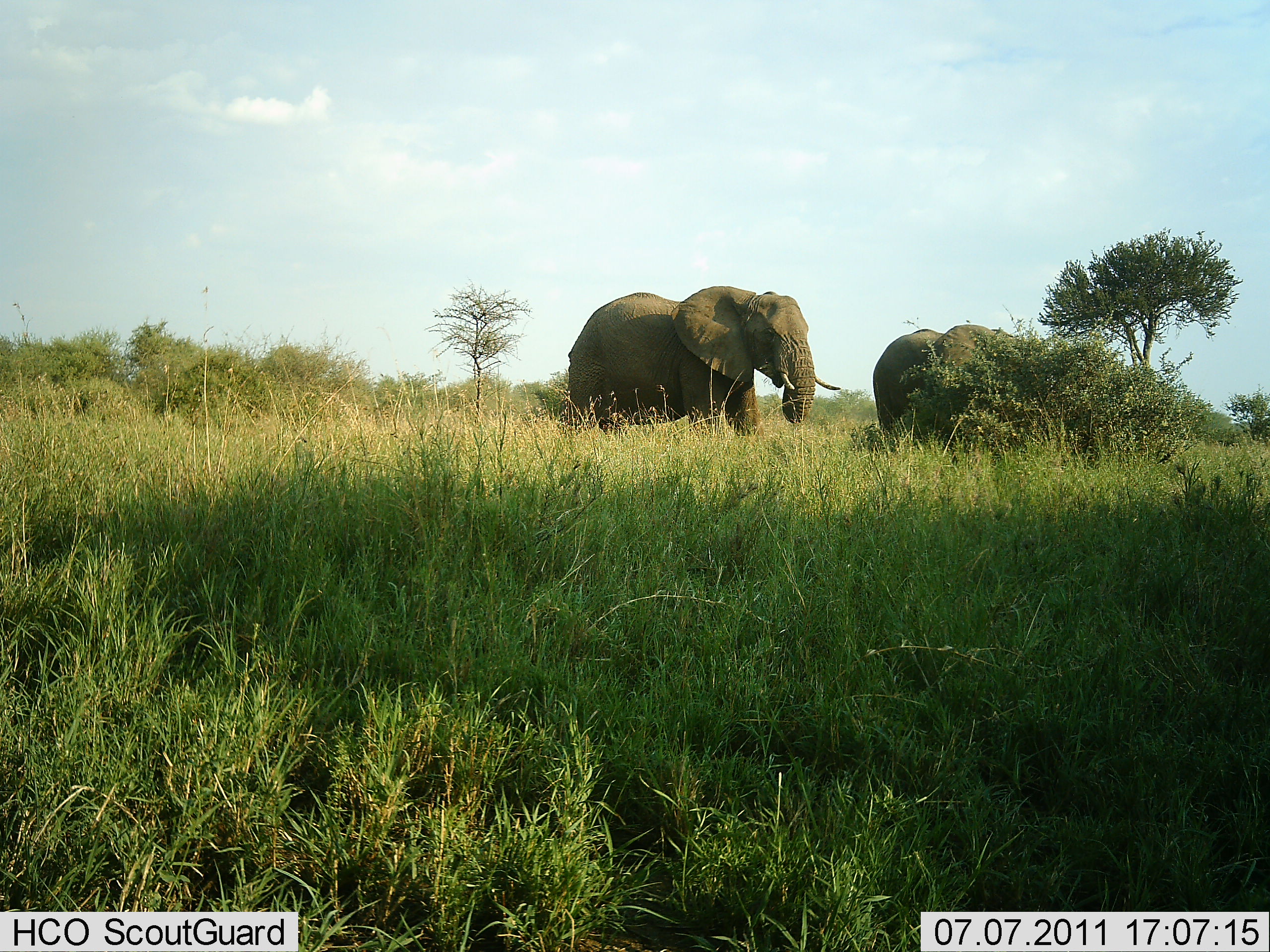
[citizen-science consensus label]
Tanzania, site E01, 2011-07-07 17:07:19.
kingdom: Animalia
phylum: Chordata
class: Mammalia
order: Proboscidea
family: Elephantidae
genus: Loxodonta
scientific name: Loxodonta africana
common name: african bush elephant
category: elephant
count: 2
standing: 82%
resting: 0%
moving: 9%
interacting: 0%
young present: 0%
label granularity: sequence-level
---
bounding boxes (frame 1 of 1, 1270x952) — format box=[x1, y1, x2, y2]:
animal: box=[566, 286, 840, 444]; box=[872, 325, 1020, 453]